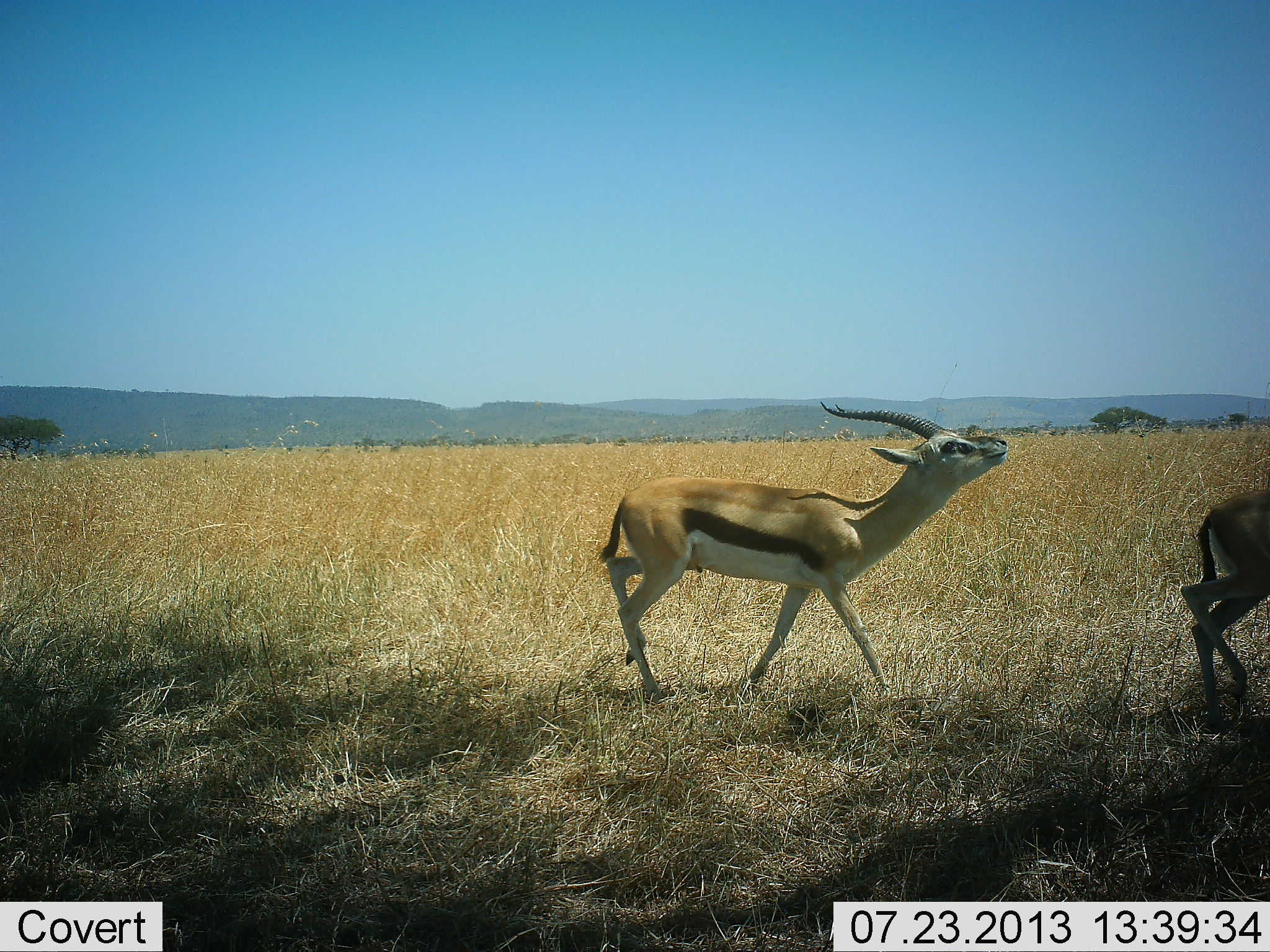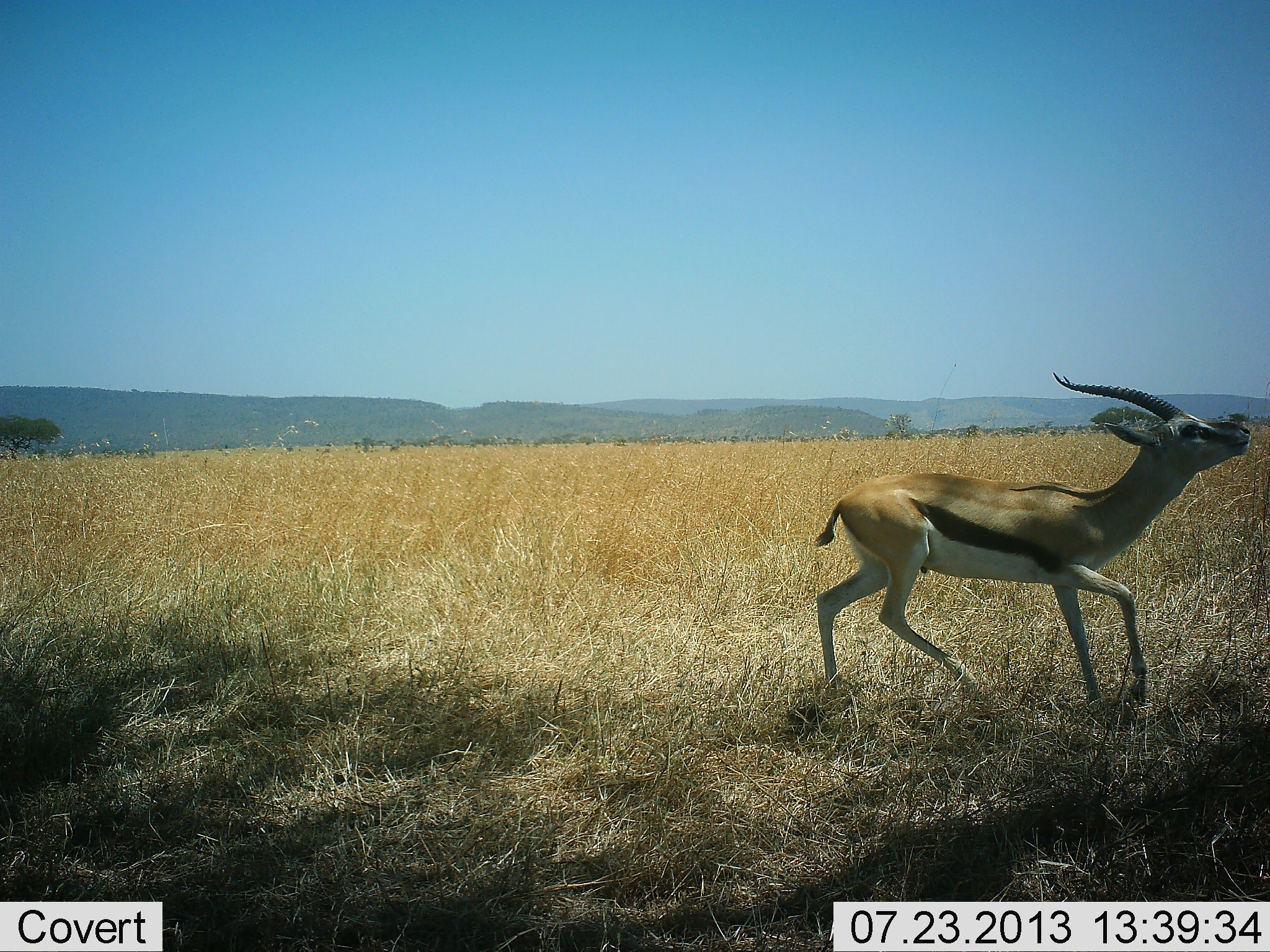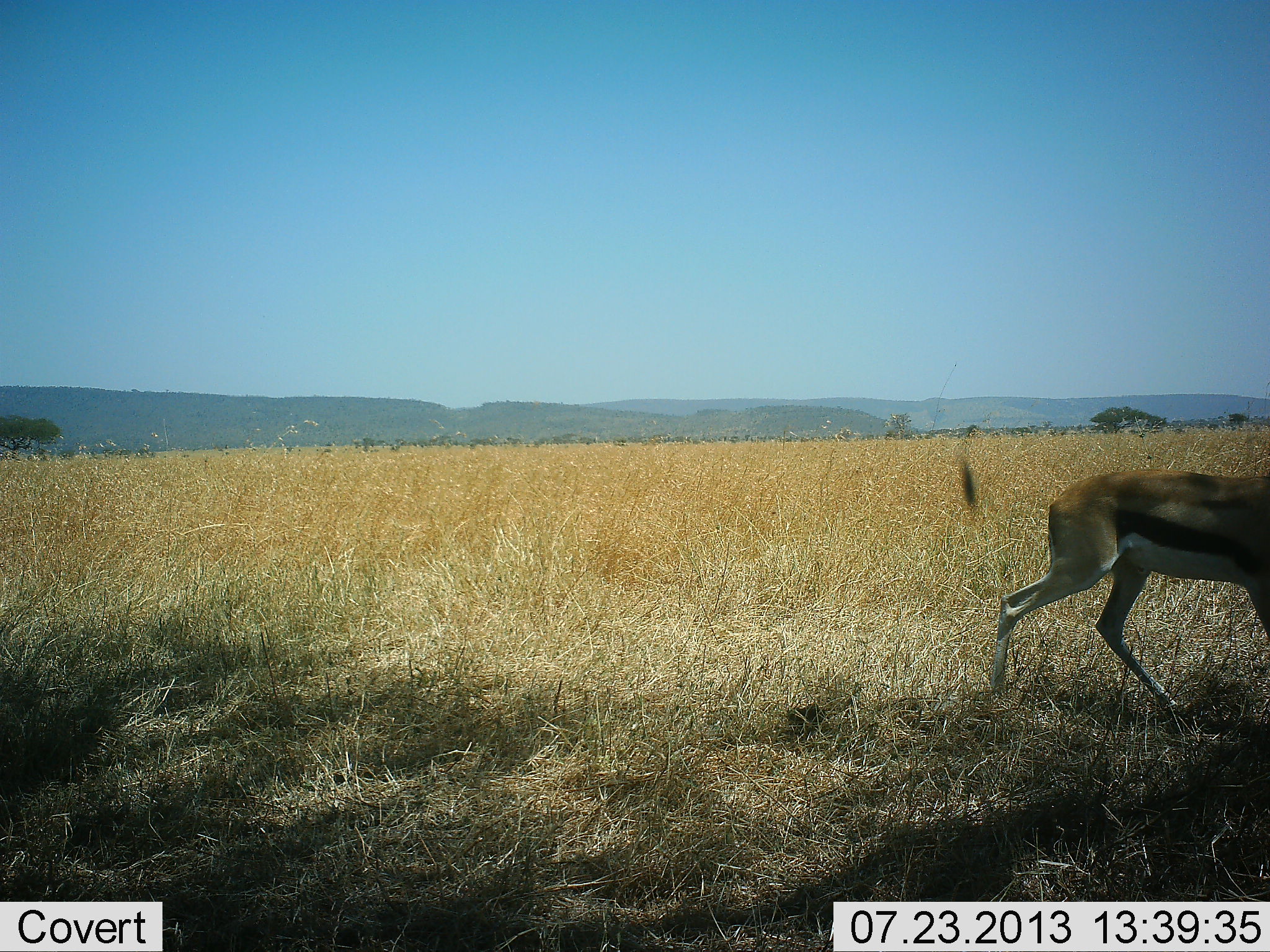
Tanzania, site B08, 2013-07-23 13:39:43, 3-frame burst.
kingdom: Animalia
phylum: Chordata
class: Mammalia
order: Artiodactyla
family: Bovidae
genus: Eudorcas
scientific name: Eudorcas thomsonii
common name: thomson's gazelle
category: gazellethomsons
Gazellethomsons (thomson's gazelle) (Eudorcas thomsonii), count 2. Behavior (volunteer vote fractions): standing 4%, resting 0%, moving 96%, interacting 12%. Young present (vote fraction): 0%. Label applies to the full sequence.